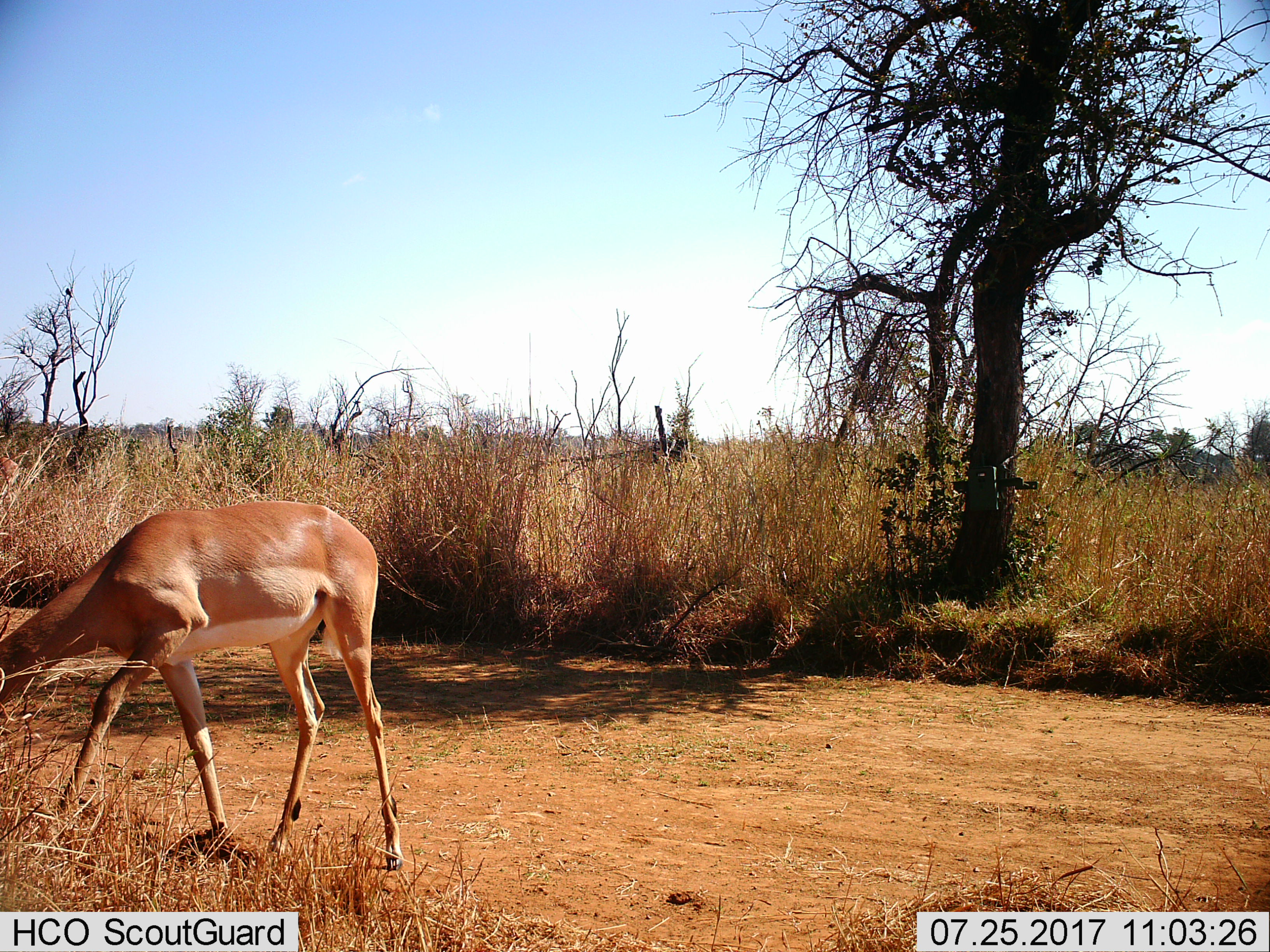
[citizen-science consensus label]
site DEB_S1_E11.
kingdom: Animalia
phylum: Chordata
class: Mammalia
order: Artiodactyla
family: Bovidae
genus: Aepyceros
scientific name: Aepyceros melampus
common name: impala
Impala (Aepyceros melampus), count 1. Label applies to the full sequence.